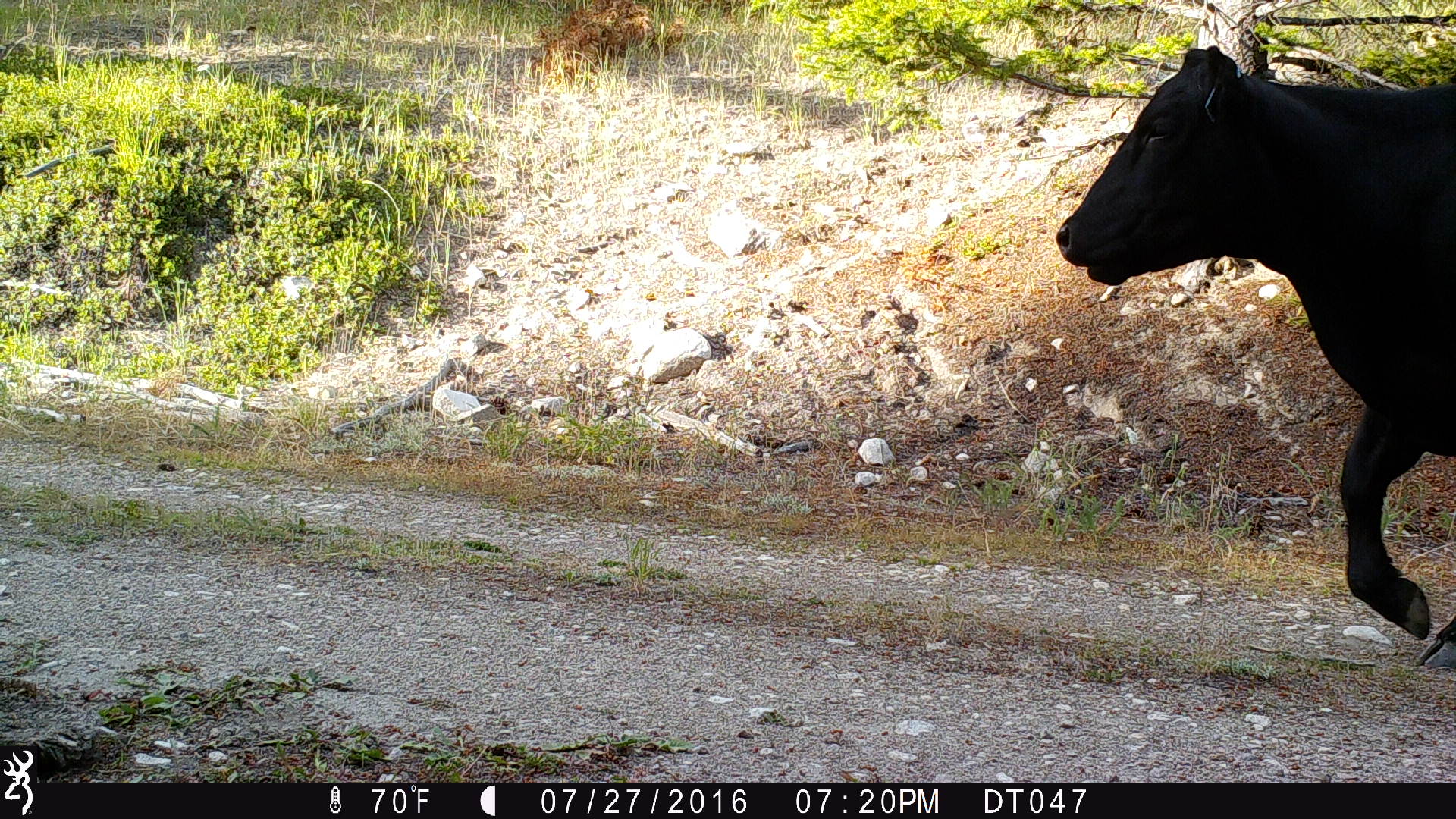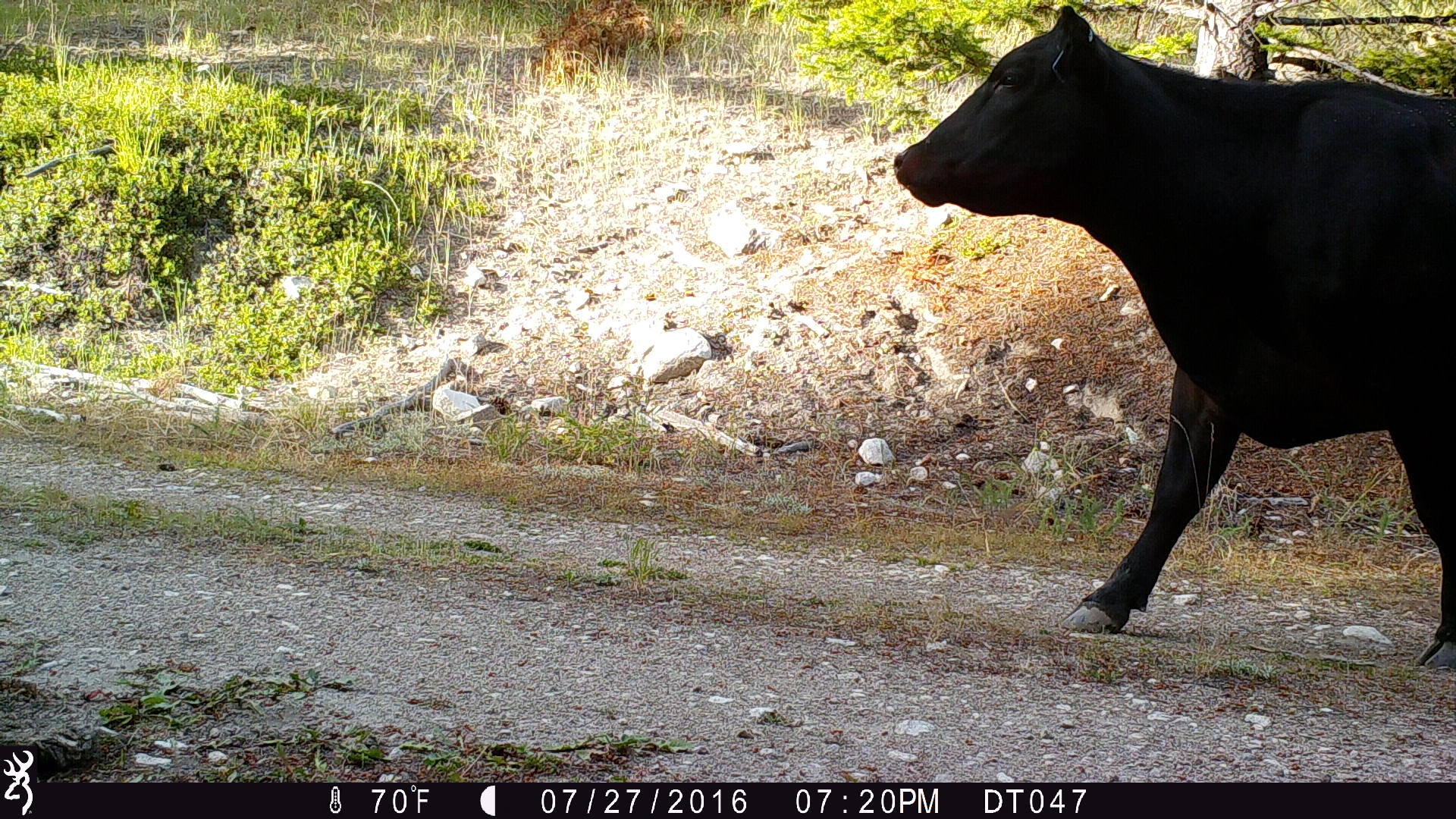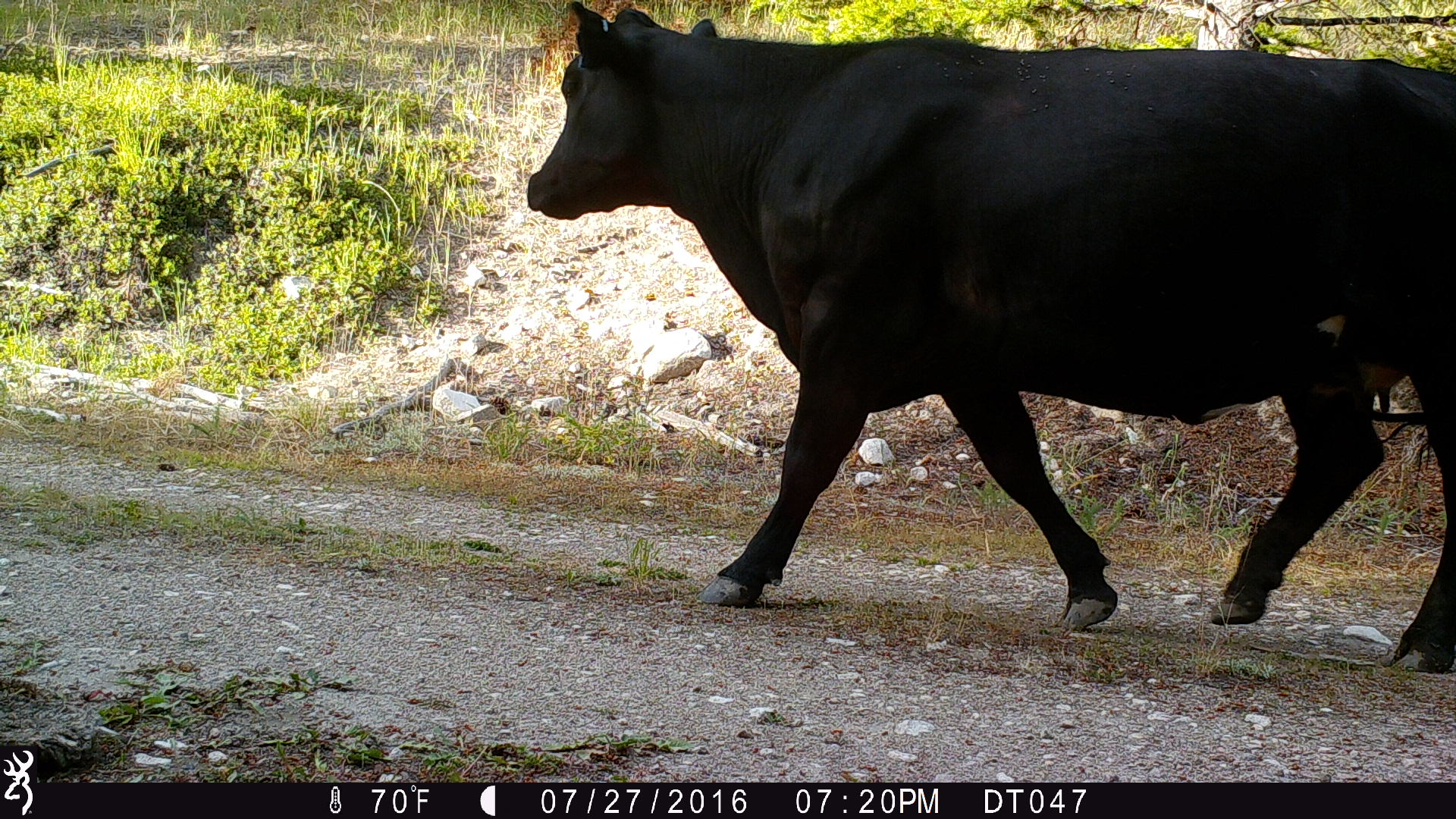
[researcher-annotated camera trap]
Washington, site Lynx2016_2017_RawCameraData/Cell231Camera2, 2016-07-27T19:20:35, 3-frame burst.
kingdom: Animalia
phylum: Chordata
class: Mammalia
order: Artiodactyla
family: Bovidae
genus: Bos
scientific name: Bos taurus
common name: domestic cattle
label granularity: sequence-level